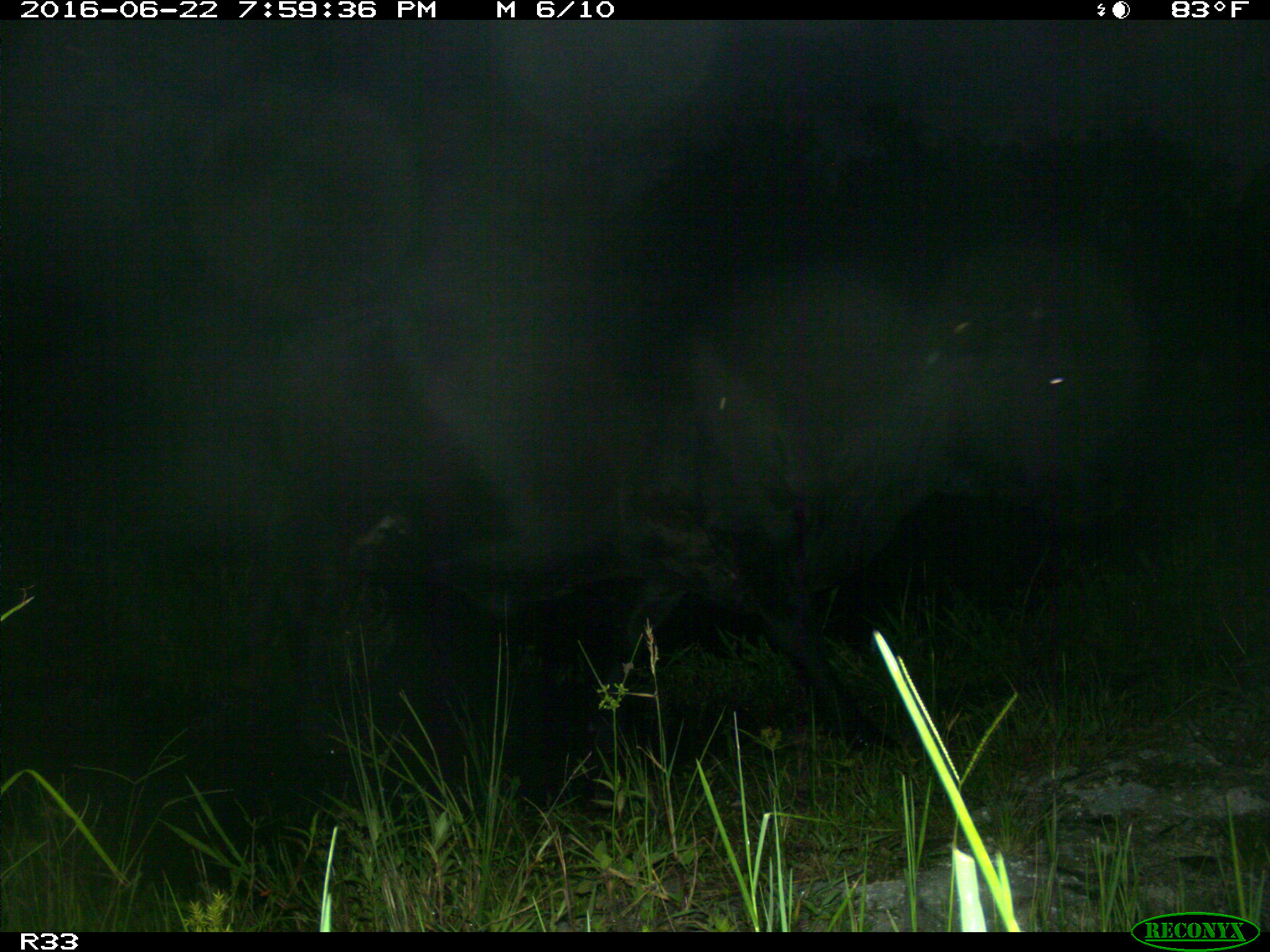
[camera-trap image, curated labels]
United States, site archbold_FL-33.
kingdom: Animalia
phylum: Chordata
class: Mammalia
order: Artiodactyla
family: Bovidae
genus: Bos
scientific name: Bos taurus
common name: domestic cow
Bos taurus (domestic cow).